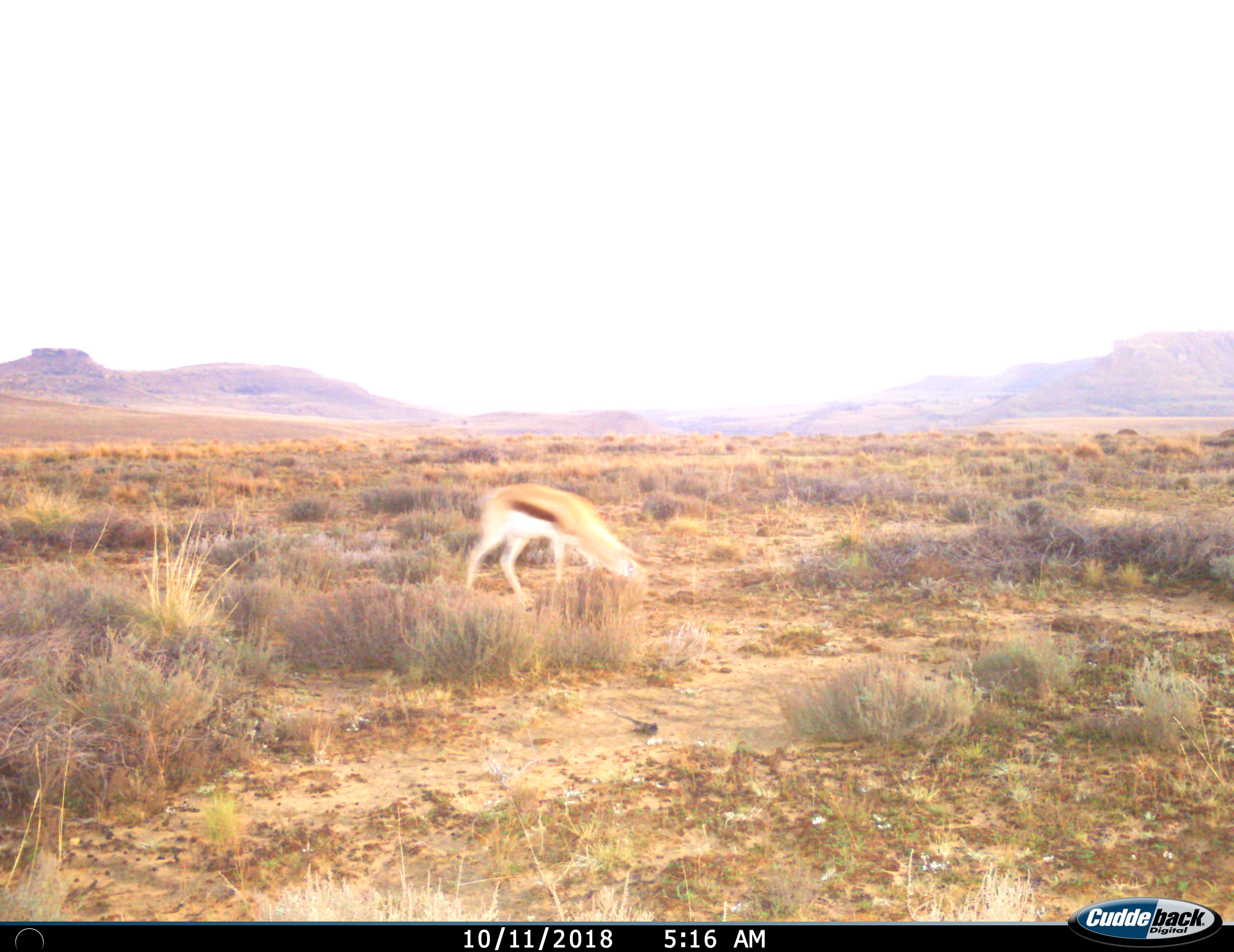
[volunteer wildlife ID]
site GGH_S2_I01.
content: unidentified animal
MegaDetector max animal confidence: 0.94